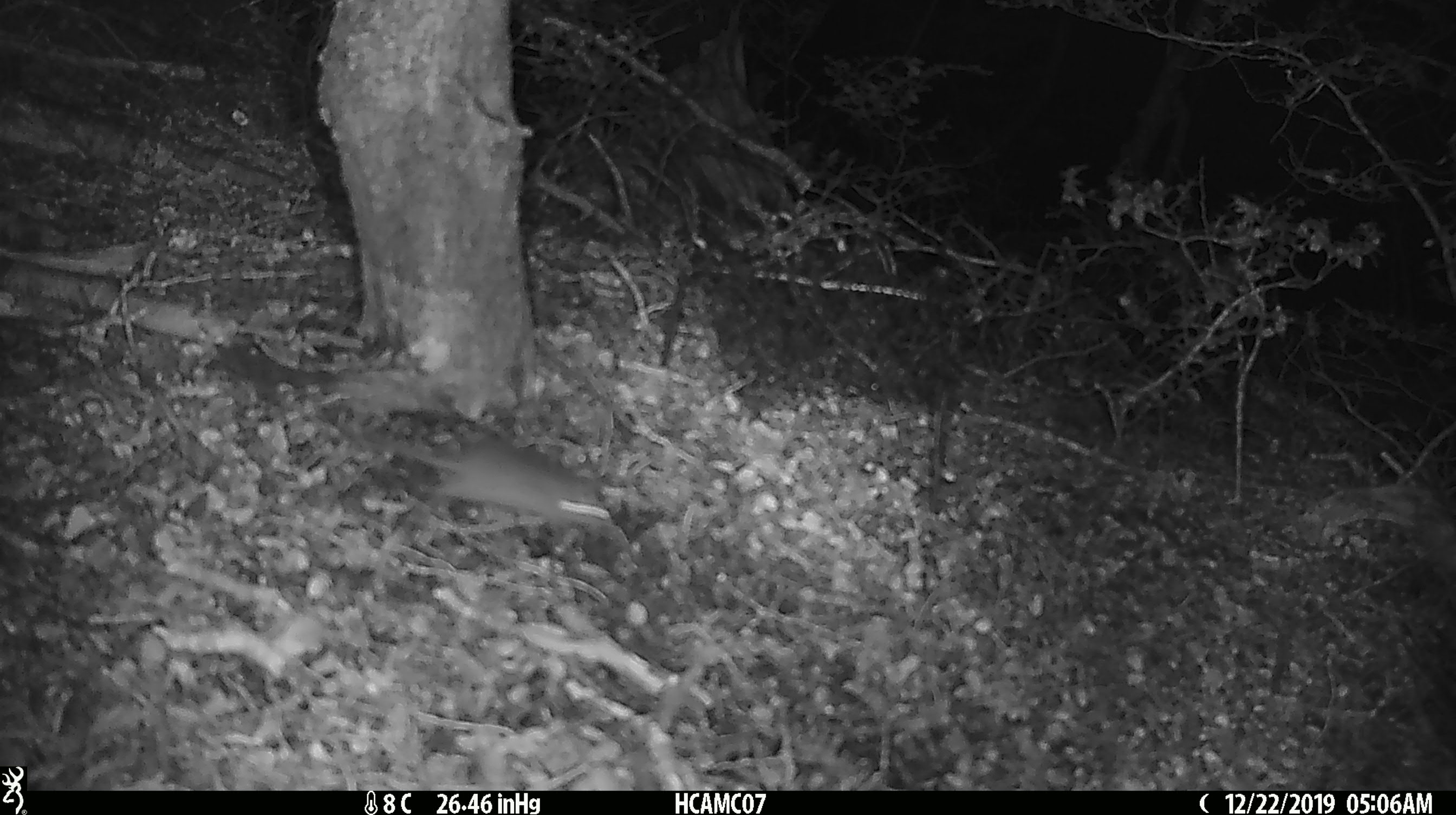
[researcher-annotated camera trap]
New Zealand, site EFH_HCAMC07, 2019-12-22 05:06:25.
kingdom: Animalia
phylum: Chordata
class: Mammalia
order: Rodentia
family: Muridae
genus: Mus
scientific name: Mus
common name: mouse